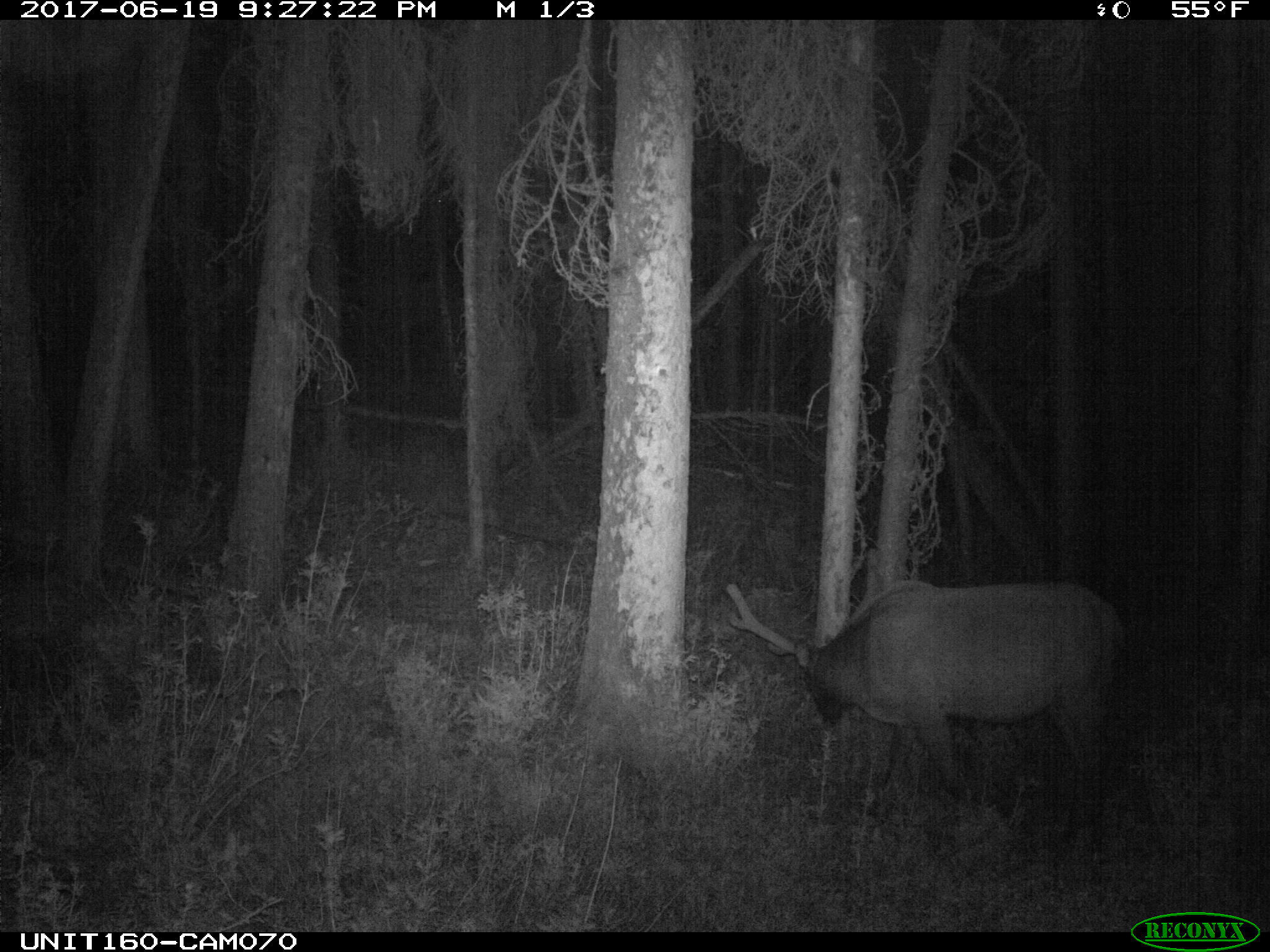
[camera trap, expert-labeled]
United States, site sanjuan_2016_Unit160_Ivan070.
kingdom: Animalia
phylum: Chordata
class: Mammalia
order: Artiodactyla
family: Cervidae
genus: Cervus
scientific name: Cervus elaphus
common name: red deer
Cervus elaphus (red deer).